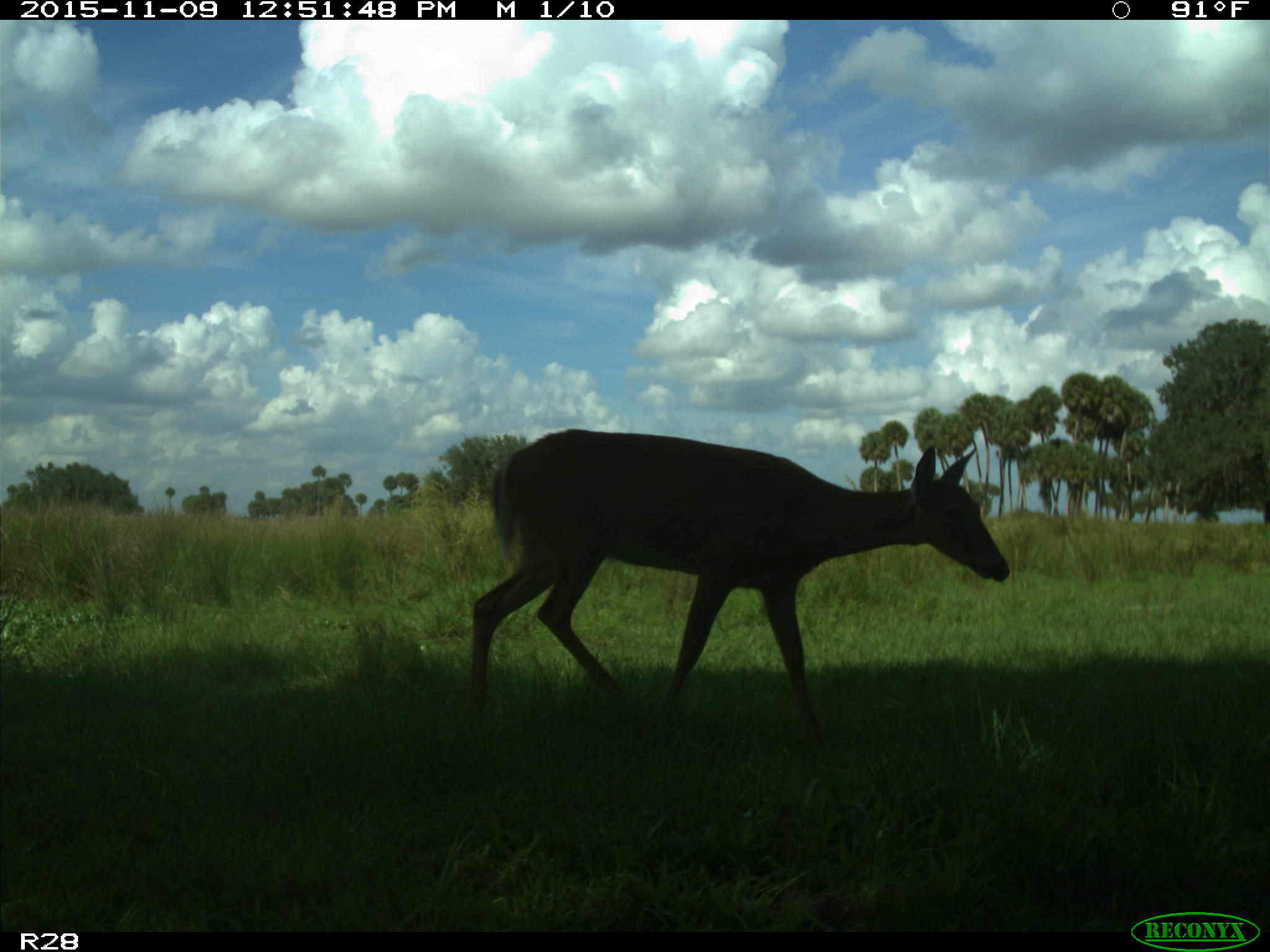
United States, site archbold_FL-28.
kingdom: Animalia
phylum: Chordata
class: Mammalia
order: Artiodactyla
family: Cervidae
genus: Odocoileus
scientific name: Odocoileus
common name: deer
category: unidentified deer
Unidentified deer (deer) (Odocoileus).